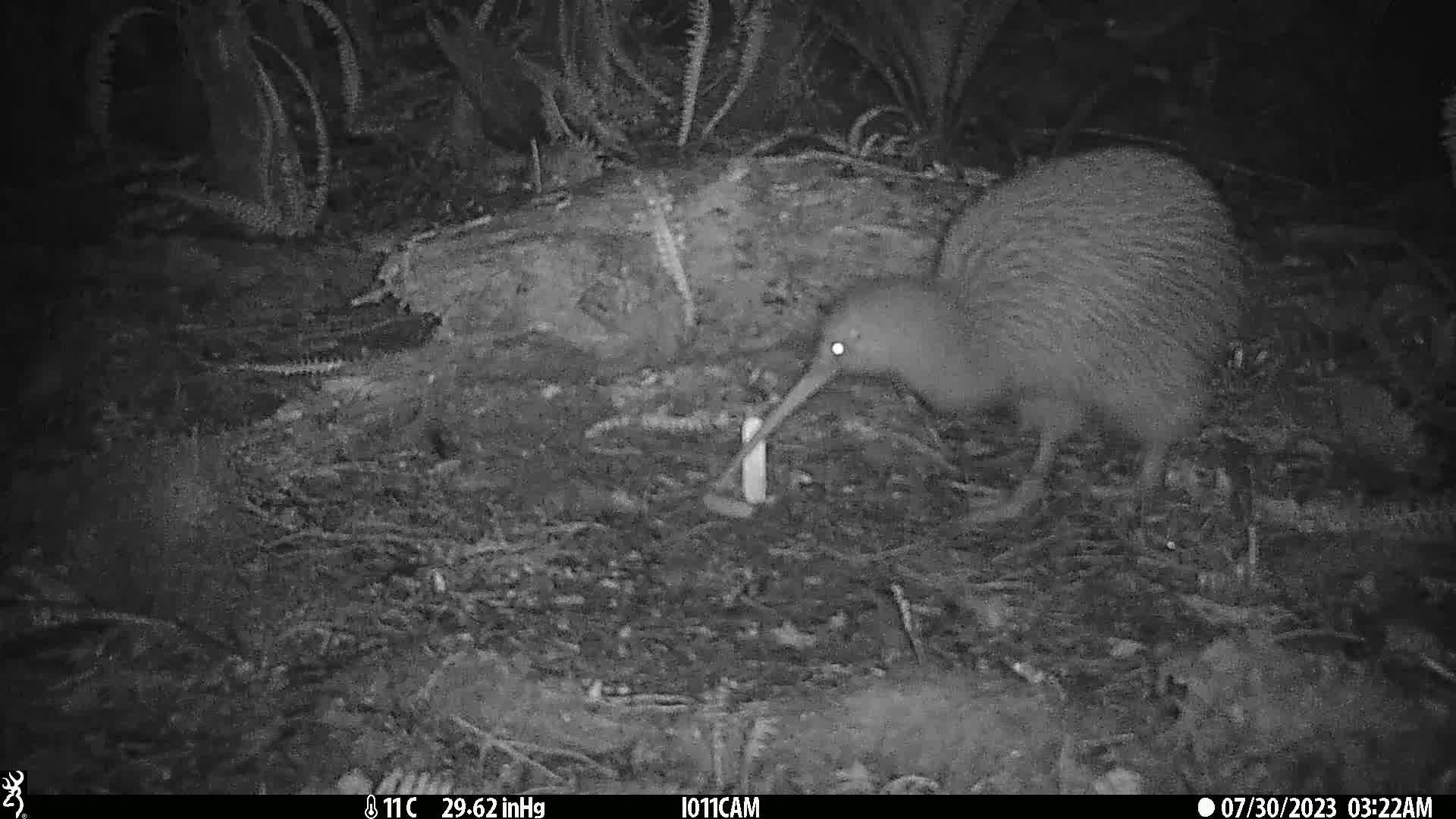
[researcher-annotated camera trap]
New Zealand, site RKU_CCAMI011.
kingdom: Animalia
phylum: Chordata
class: Aves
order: Apterygiformes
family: Apterygidae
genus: Apteryx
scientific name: Apteryx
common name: kiwi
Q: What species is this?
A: Kiwi (Apteryx).